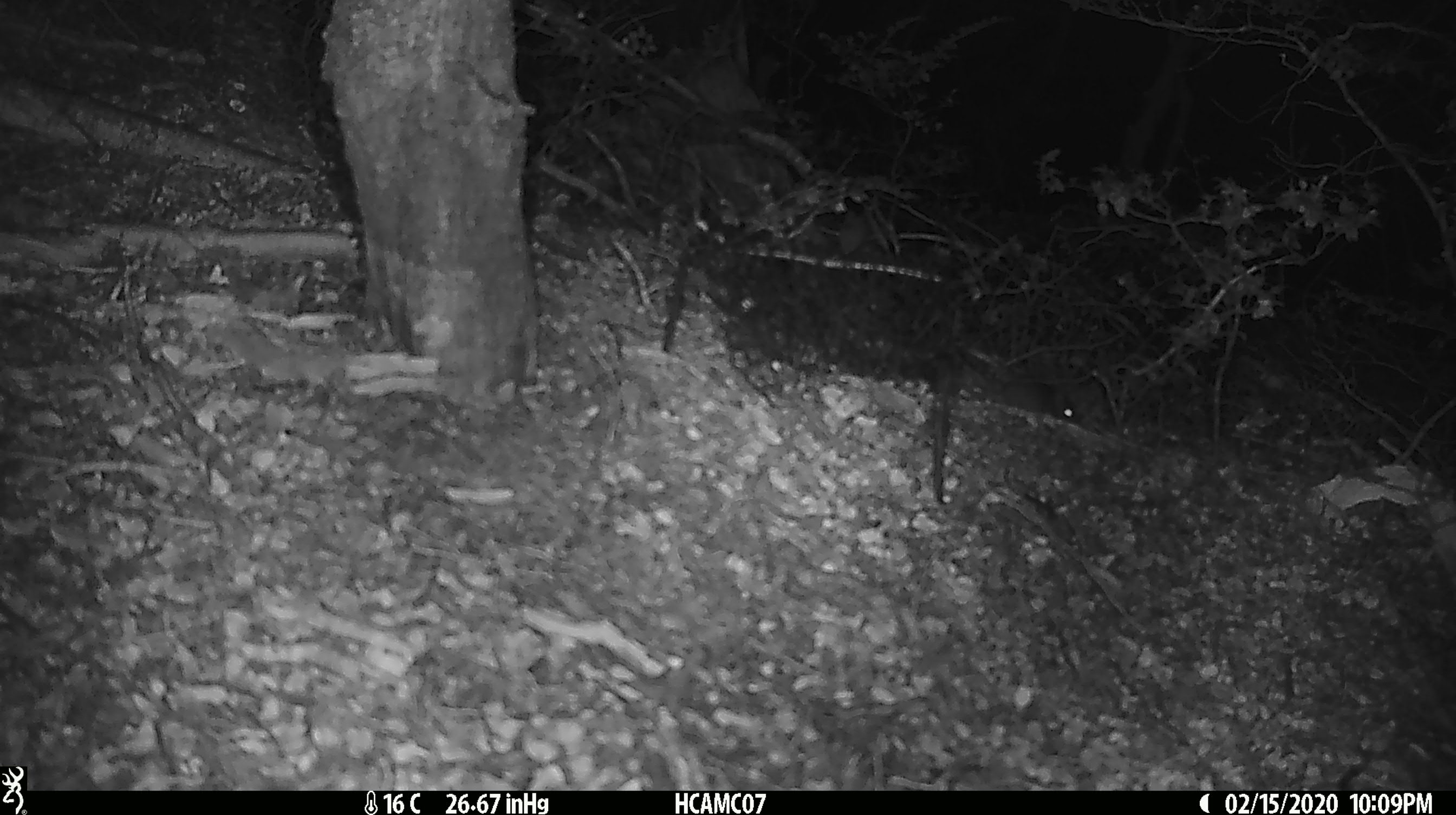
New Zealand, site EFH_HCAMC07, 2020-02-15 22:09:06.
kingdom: Animalia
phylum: Chordata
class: Mammalia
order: Rodentia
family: Muridae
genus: Mus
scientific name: Mus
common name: mouse